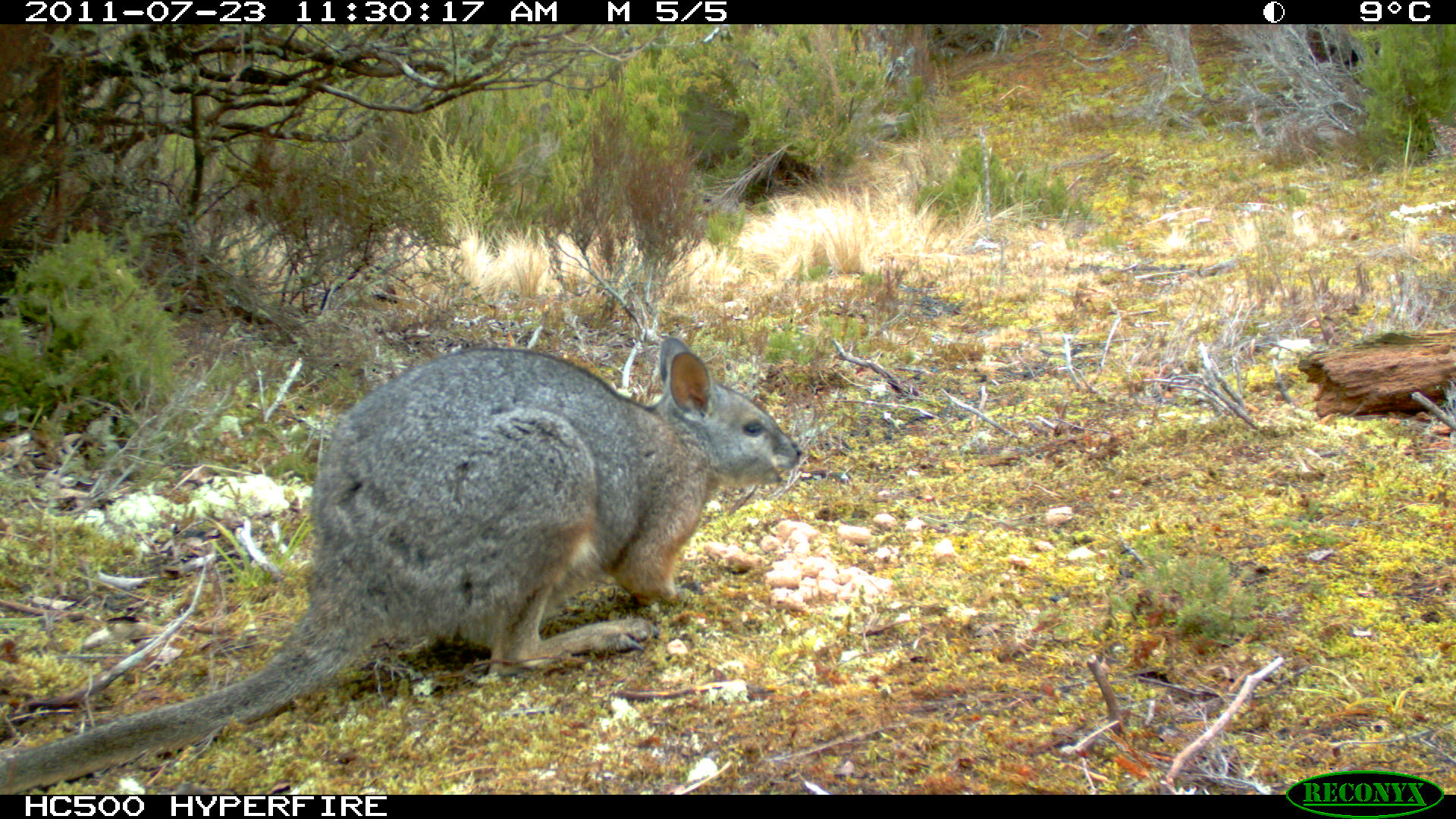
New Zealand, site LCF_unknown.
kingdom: Animalia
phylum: Chordata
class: Mammalia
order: Diprotodontia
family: Macropodidae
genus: Notamacropus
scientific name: Notamacropus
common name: wallaby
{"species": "wallaby (Notamacropus)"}